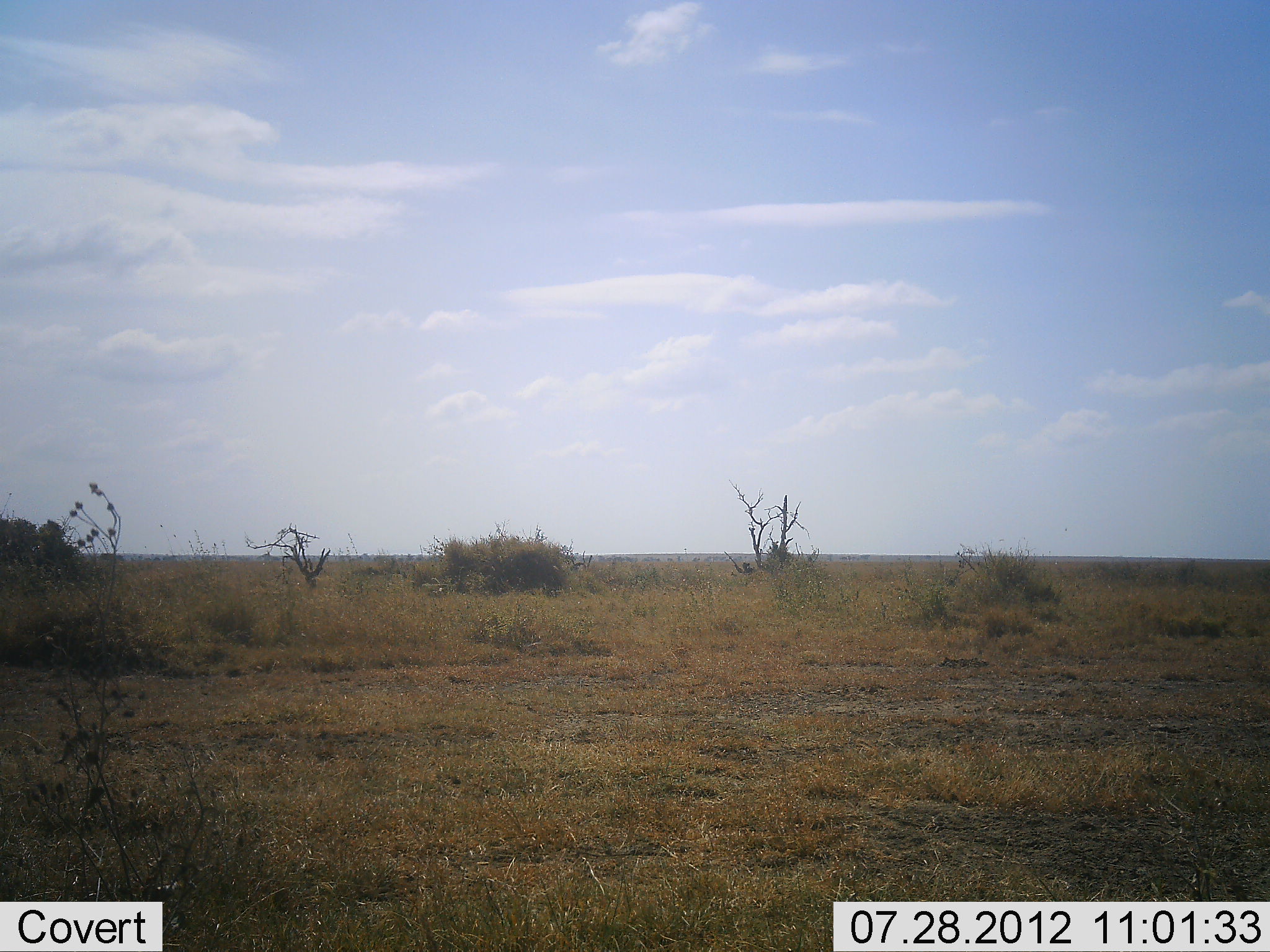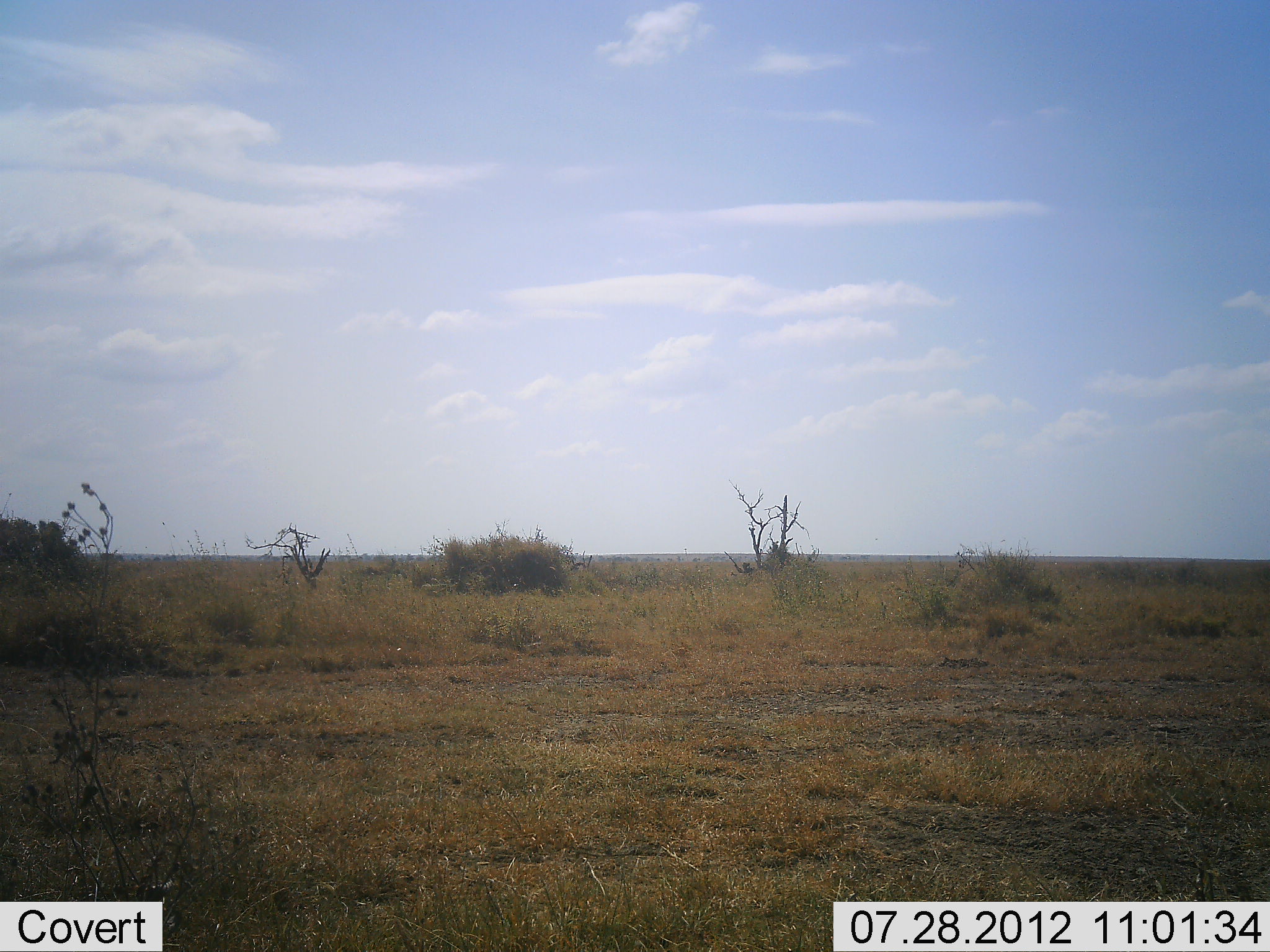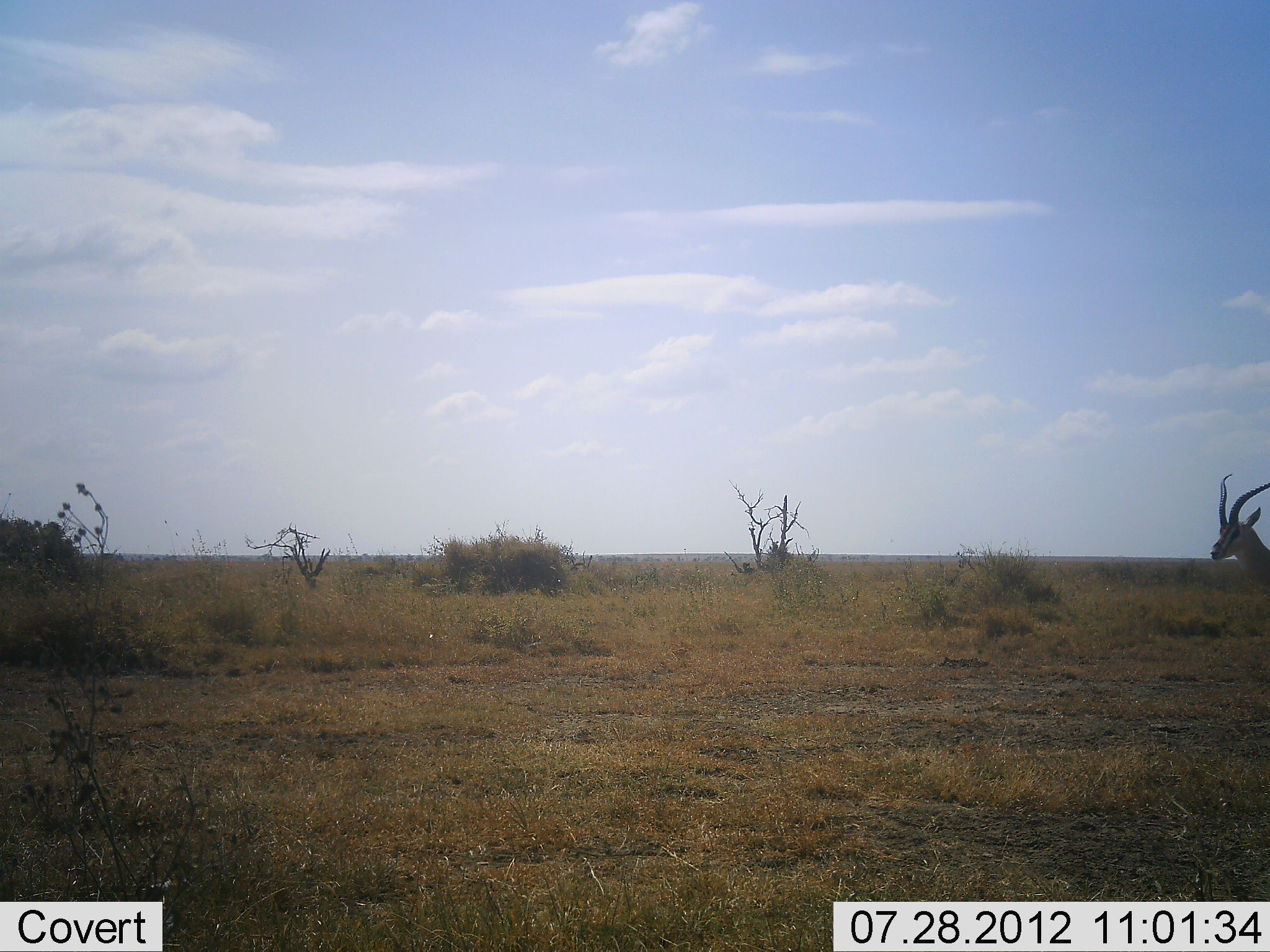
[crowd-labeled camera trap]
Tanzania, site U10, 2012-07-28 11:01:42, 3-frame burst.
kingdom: Animalia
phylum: Chordata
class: Mammalia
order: Artiodactyla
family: Bovidae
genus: Eudorcas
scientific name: Eudorcas thomsonii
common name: thomson's gazelle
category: gazellethomsons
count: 1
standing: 0%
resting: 0%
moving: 100%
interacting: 0%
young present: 0%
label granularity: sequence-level